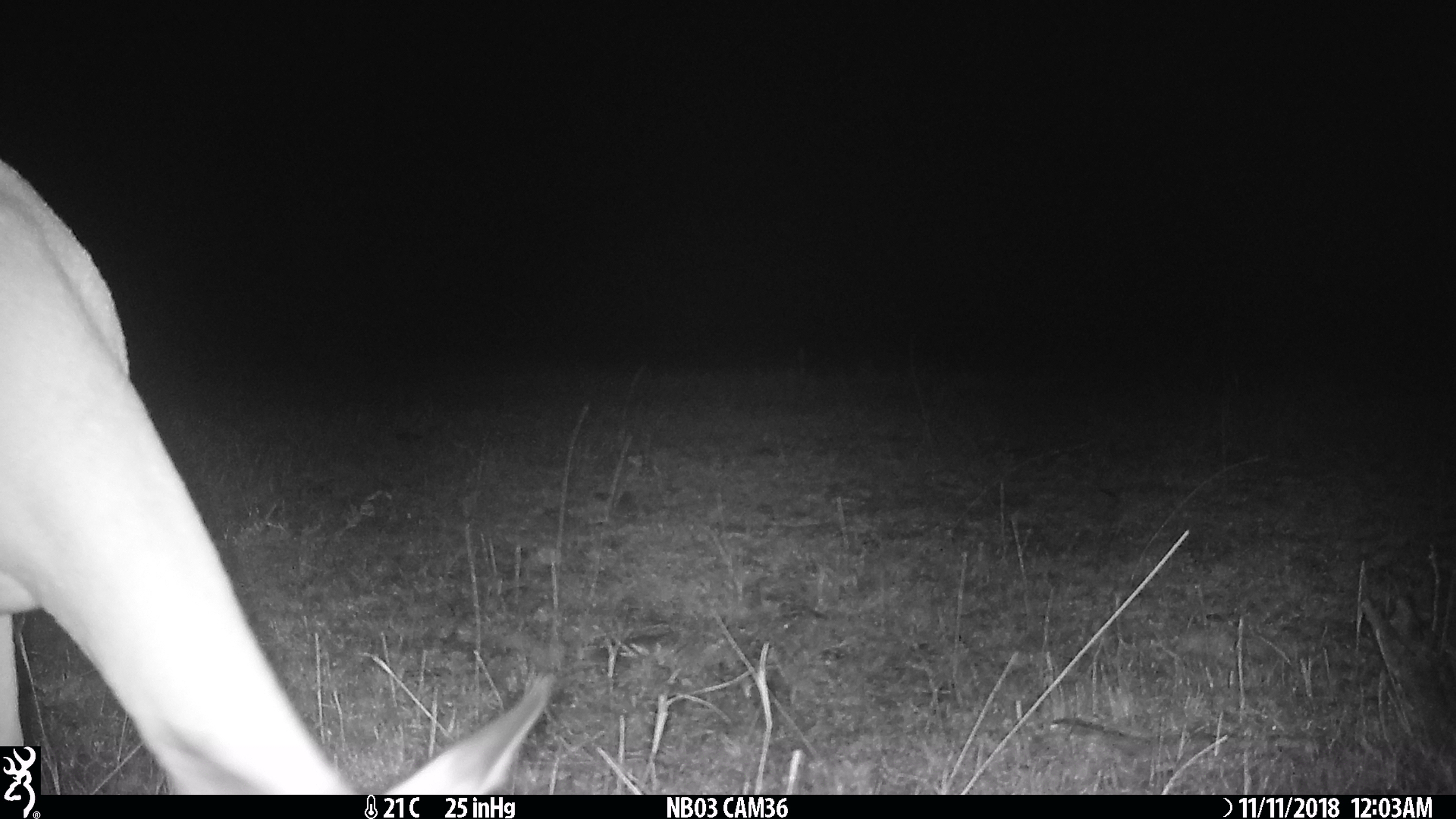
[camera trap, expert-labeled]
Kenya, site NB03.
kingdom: Animalia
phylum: Chordata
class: Mammalia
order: Artiodactyla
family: Bovidae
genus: Aepyceros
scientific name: Aepyceros melampus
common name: impala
Impala (Aepyceros melampus).